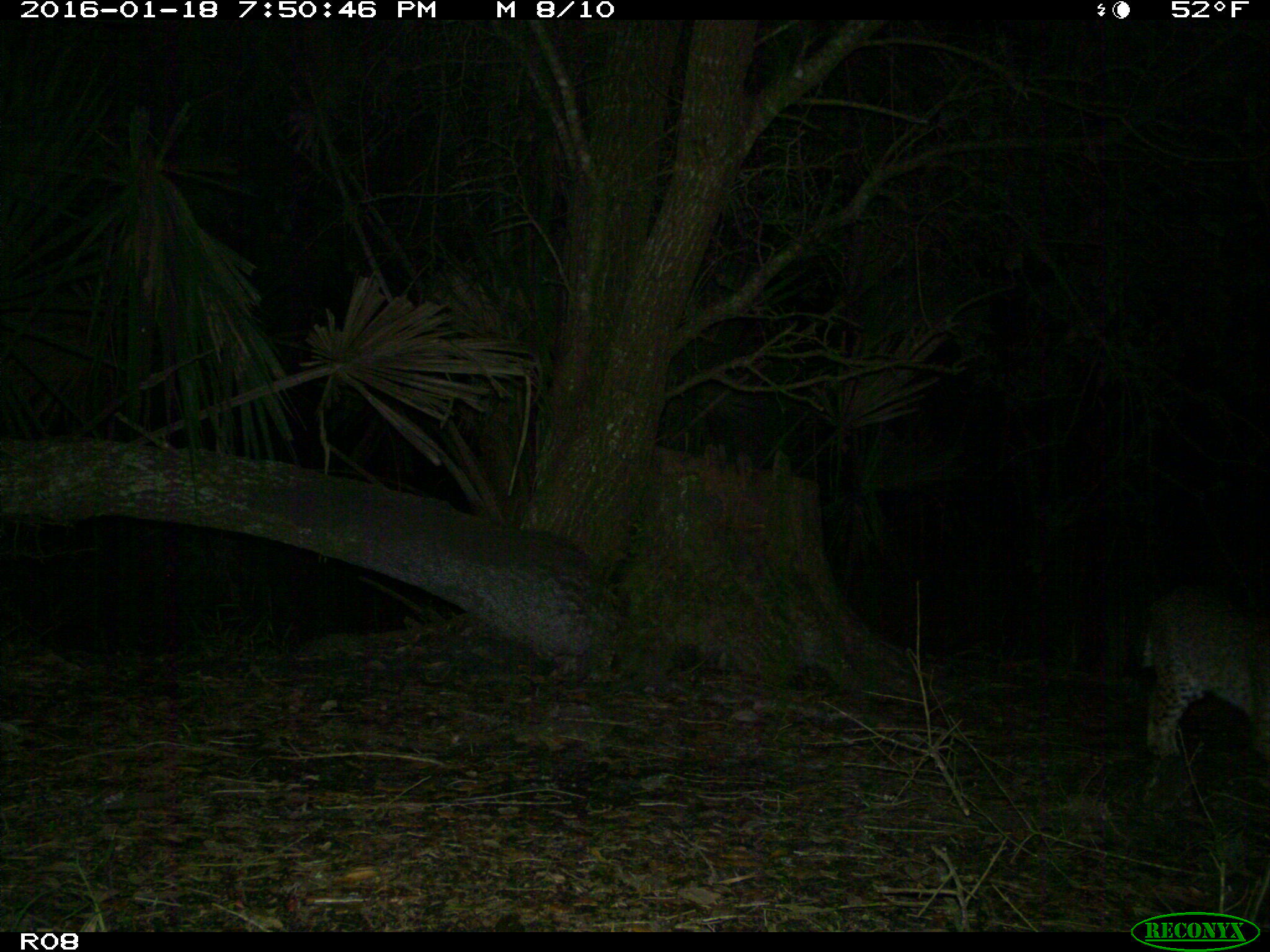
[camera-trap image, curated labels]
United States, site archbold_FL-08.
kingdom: Animalia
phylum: Chordata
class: Mammalia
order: Carnivora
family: Felidae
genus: Lynx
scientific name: Lynx rufus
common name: bobcat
Lynx rufus (bobcat).